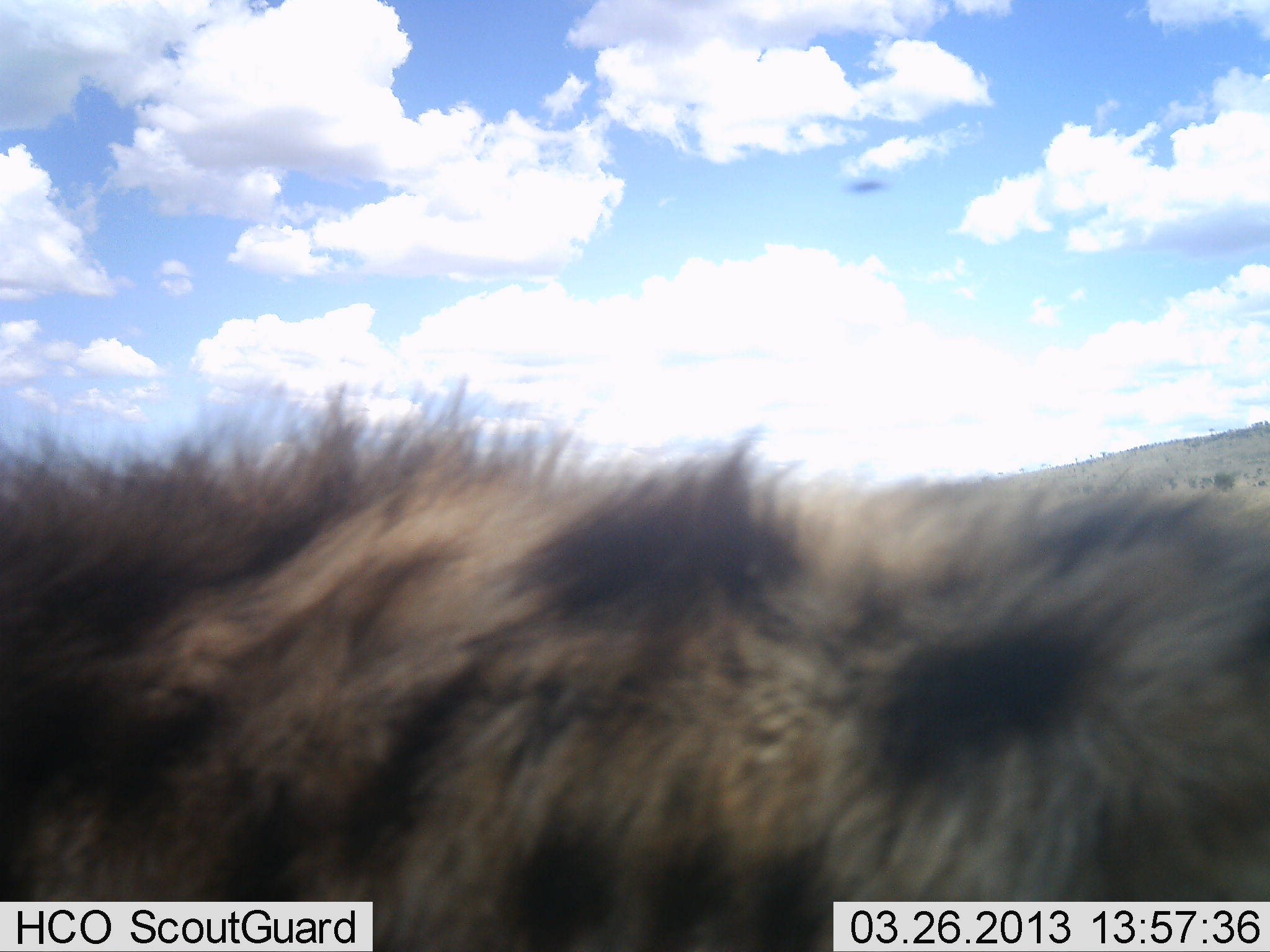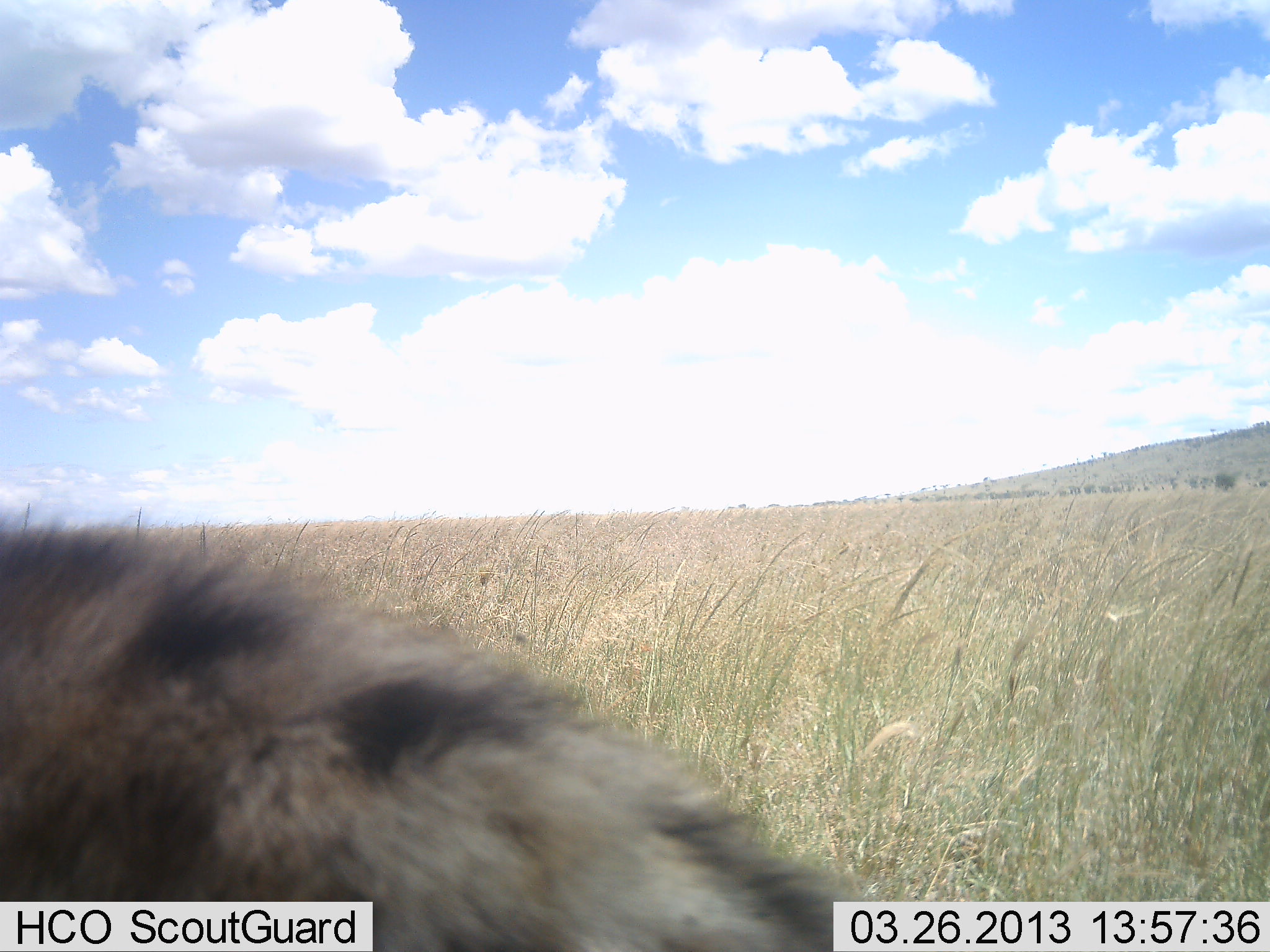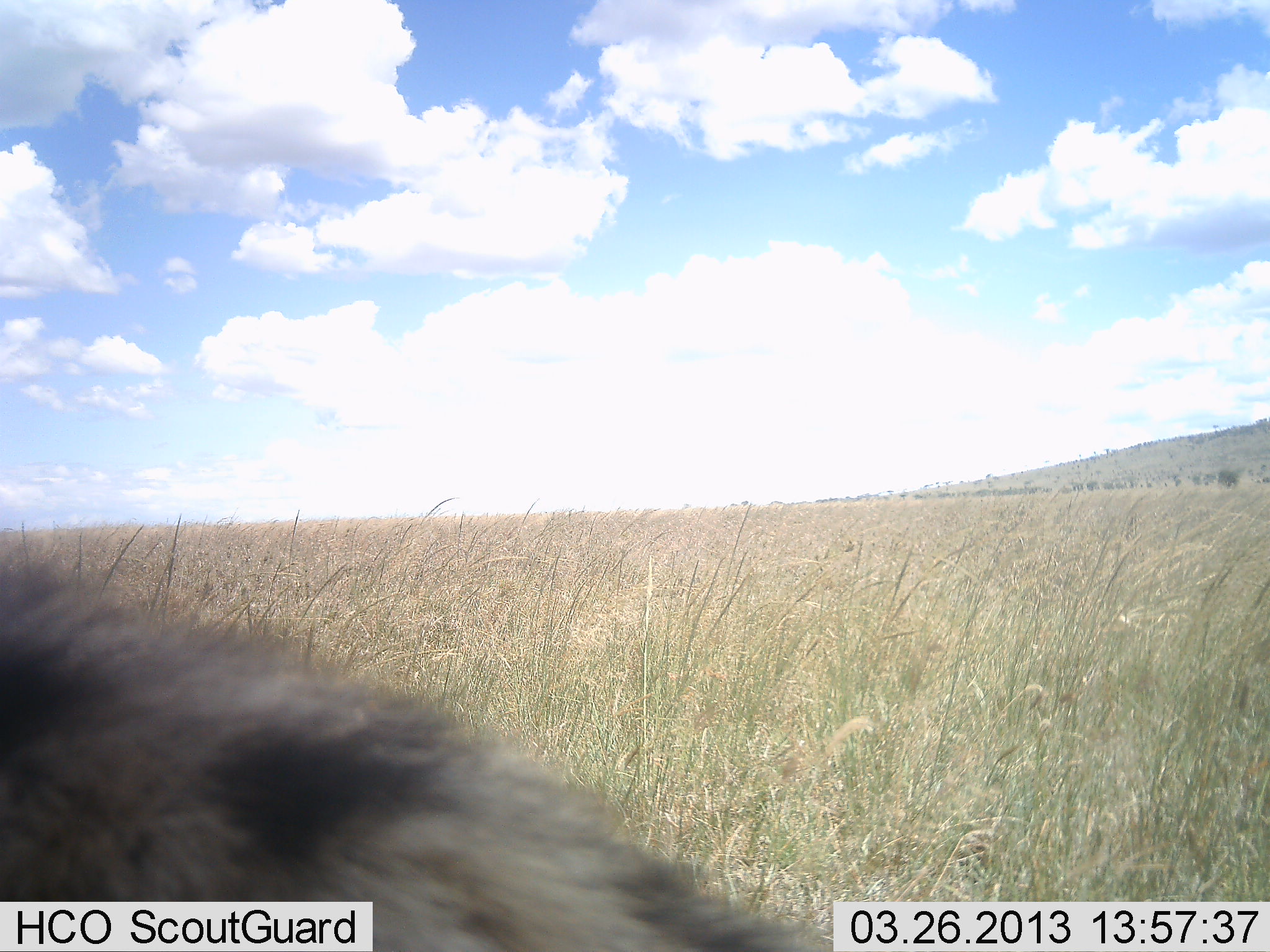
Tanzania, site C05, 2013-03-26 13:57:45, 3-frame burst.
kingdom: Animalia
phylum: Chordata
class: Mammalia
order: Carnivora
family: Hyaenidae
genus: Crocuta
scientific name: Crocuta crocuta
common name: spotted hyena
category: hyenaspotted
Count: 1.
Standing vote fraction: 31%.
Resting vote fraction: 6%.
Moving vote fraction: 66%.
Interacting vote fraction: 0%.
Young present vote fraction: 0%.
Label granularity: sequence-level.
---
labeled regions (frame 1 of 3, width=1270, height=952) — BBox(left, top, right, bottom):
animal: BBox(0, 368, 1270, 951)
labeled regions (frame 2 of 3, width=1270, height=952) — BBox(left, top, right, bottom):
animal: BBox(1, 517, 883, 952)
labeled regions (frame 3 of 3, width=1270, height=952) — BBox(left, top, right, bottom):
animal: BBox(0, 545, 838, 951)